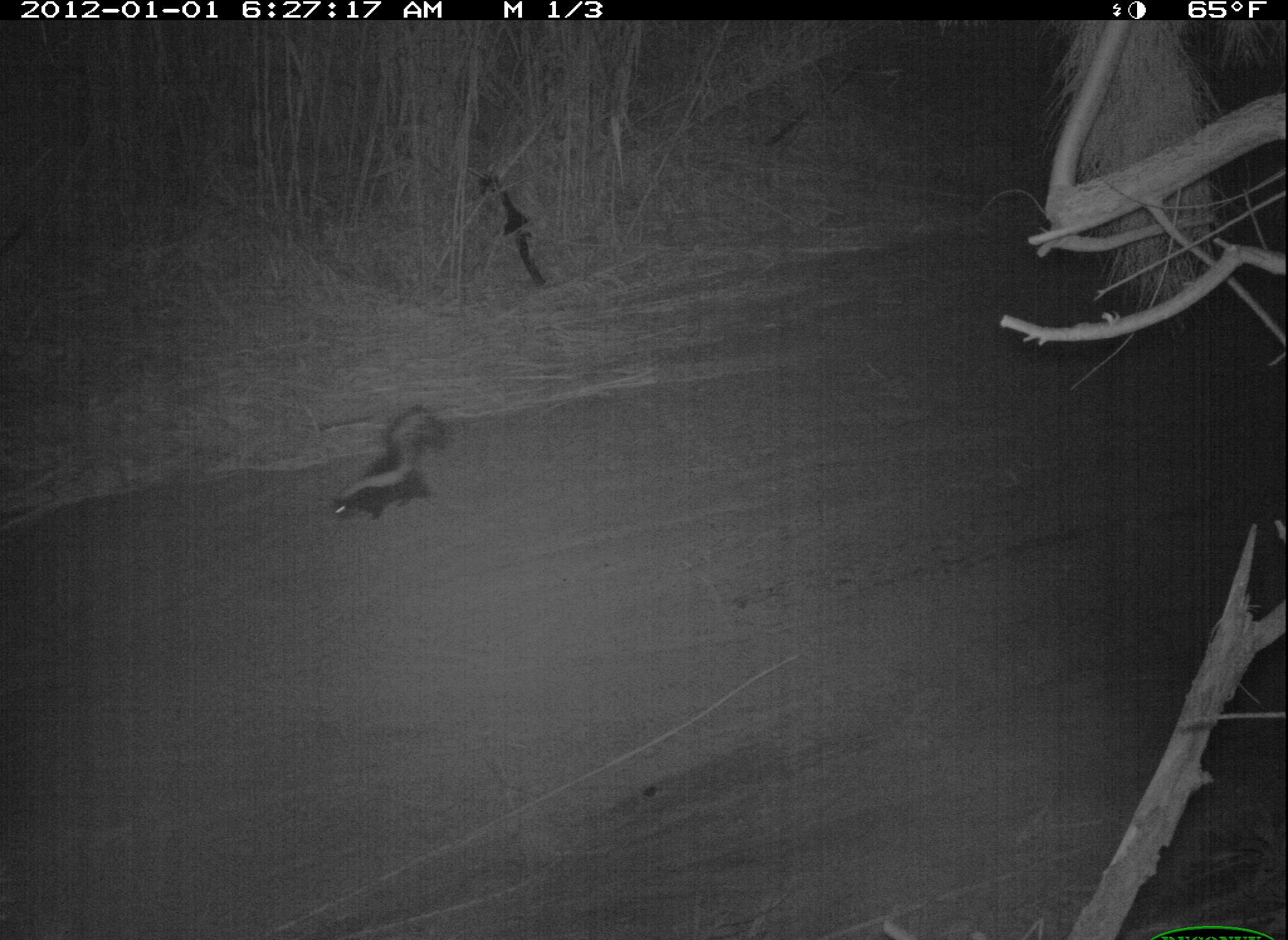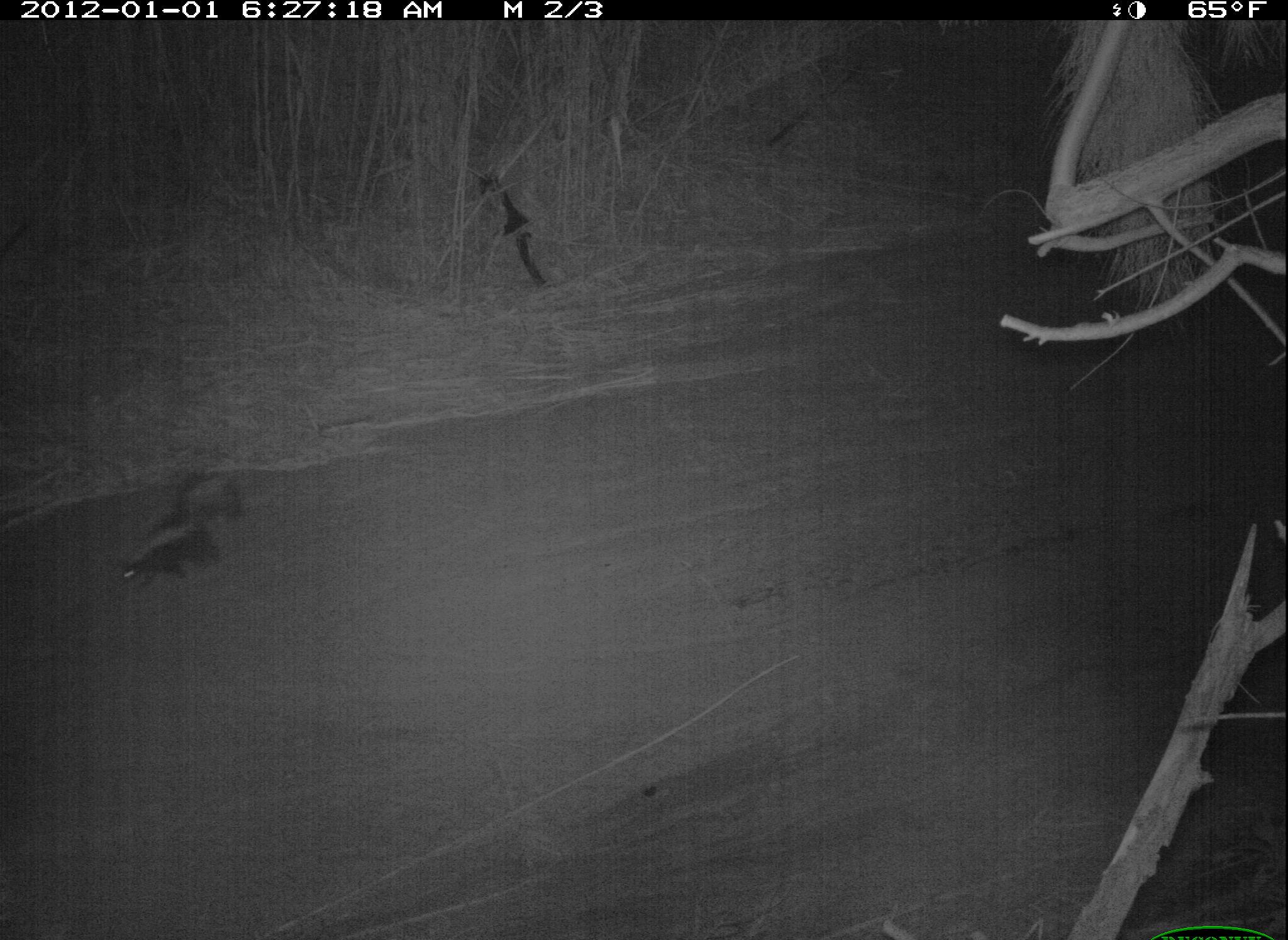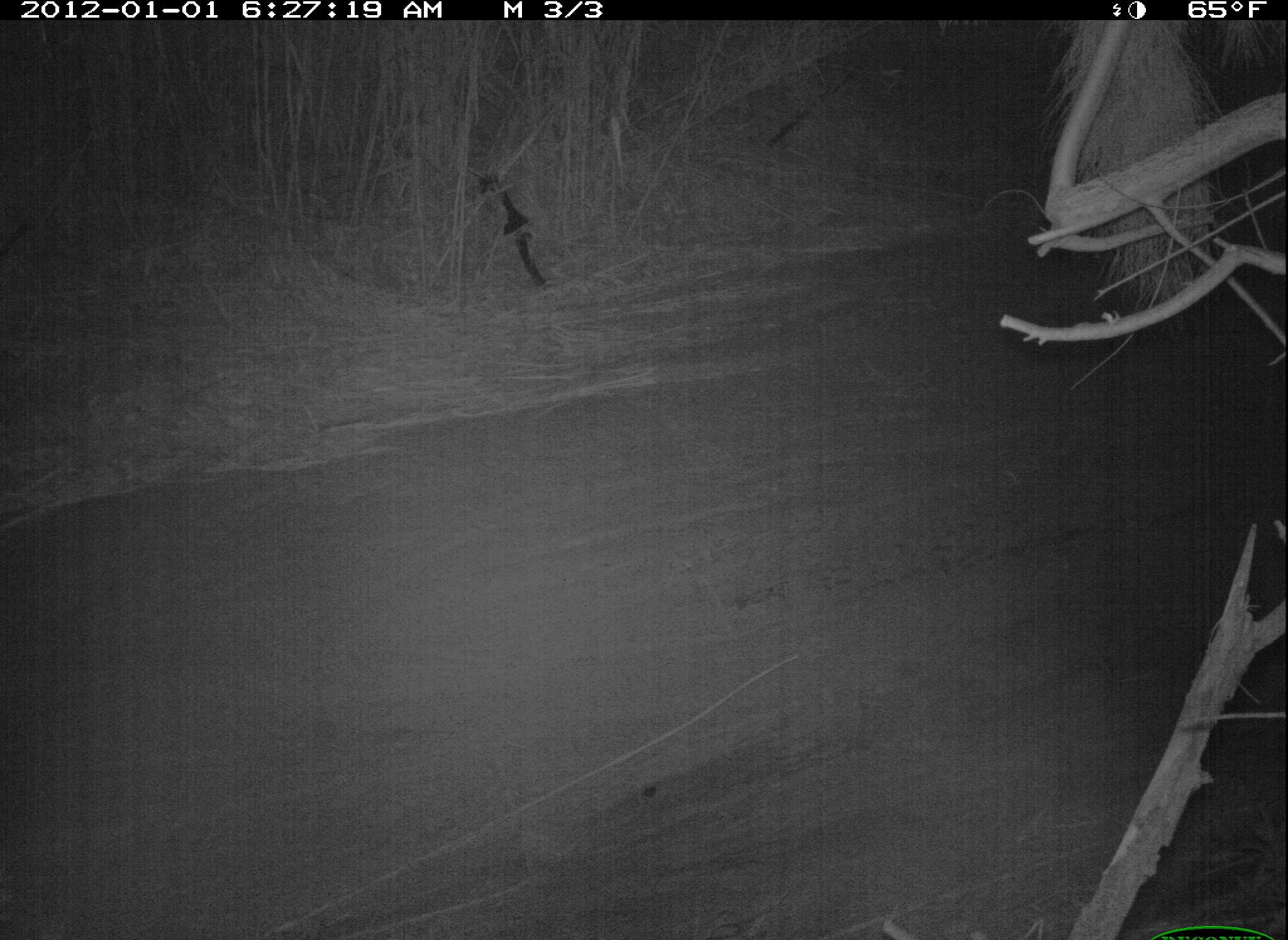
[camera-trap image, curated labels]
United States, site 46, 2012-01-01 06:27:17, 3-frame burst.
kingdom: Animalia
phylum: Chordata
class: Mammalia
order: Carnivora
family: Mephitidae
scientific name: Mephitidae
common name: skunk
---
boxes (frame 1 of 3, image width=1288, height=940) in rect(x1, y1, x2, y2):
skunk: rect(314, 393, 456, 536)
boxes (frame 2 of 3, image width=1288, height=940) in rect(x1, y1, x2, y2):
skunk: rect(103, 453, 261, 601)